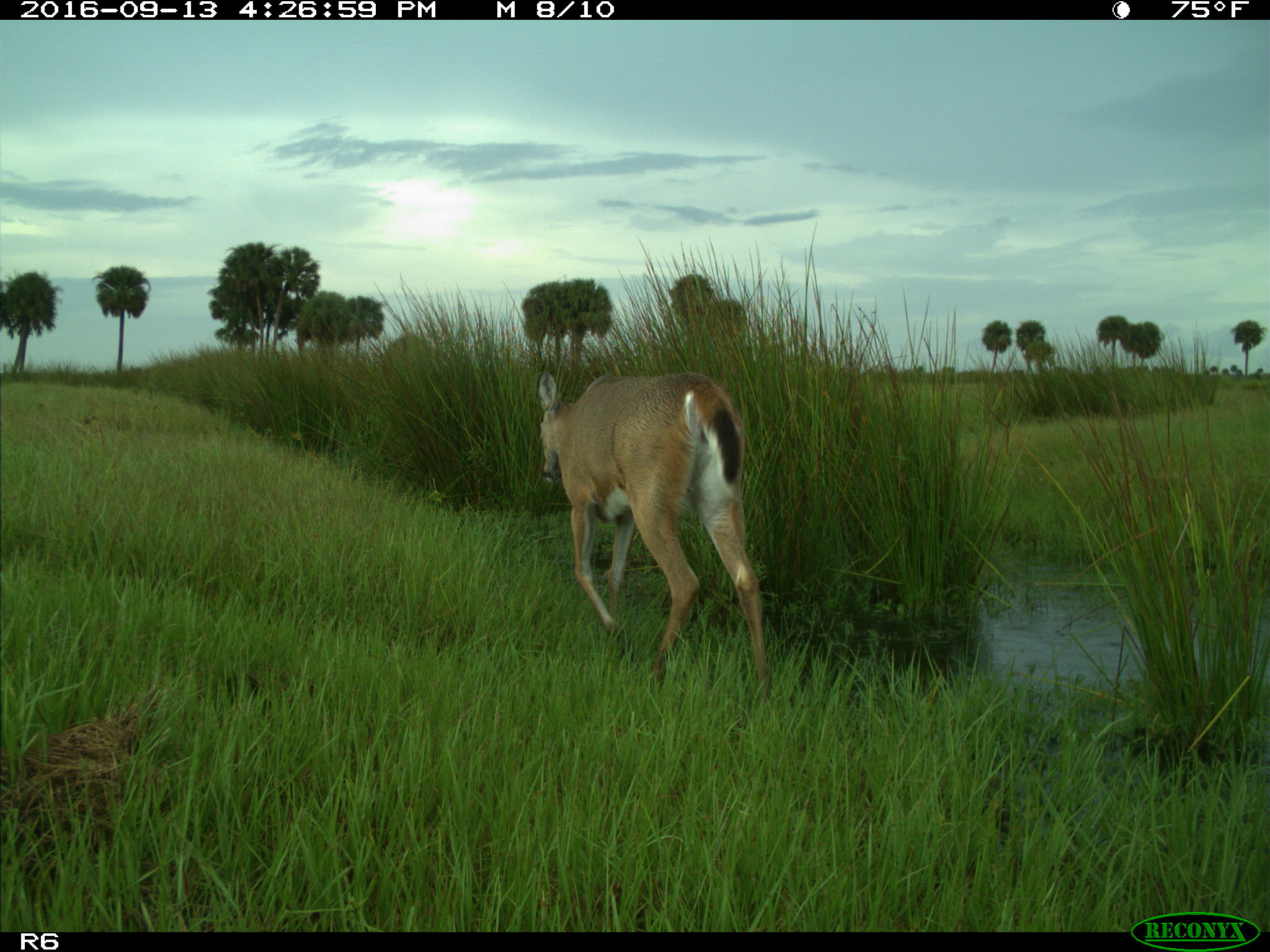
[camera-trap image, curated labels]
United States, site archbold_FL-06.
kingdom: Animalia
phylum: Chordata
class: Mammalia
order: Artiodactyla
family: Cervidae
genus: Odocoileus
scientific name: Odocoileus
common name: deer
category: unidentified deer